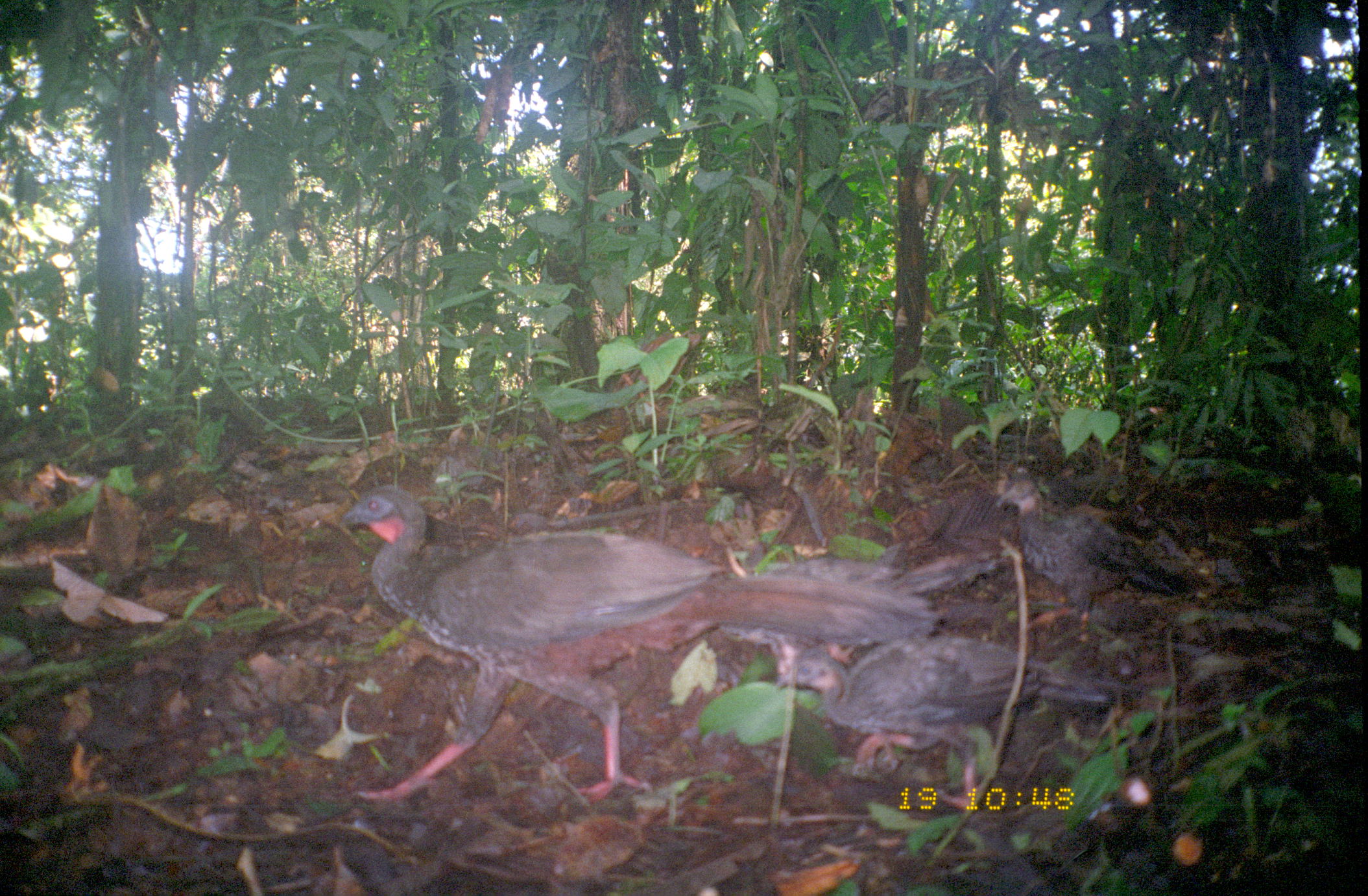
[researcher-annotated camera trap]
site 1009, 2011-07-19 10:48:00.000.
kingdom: Animalia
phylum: Chordata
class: Aves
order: Galliformes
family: Cracidae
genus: Penelope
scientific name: Penelope purpurascens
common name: crested guan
Penelope purpurascens (crested guan).